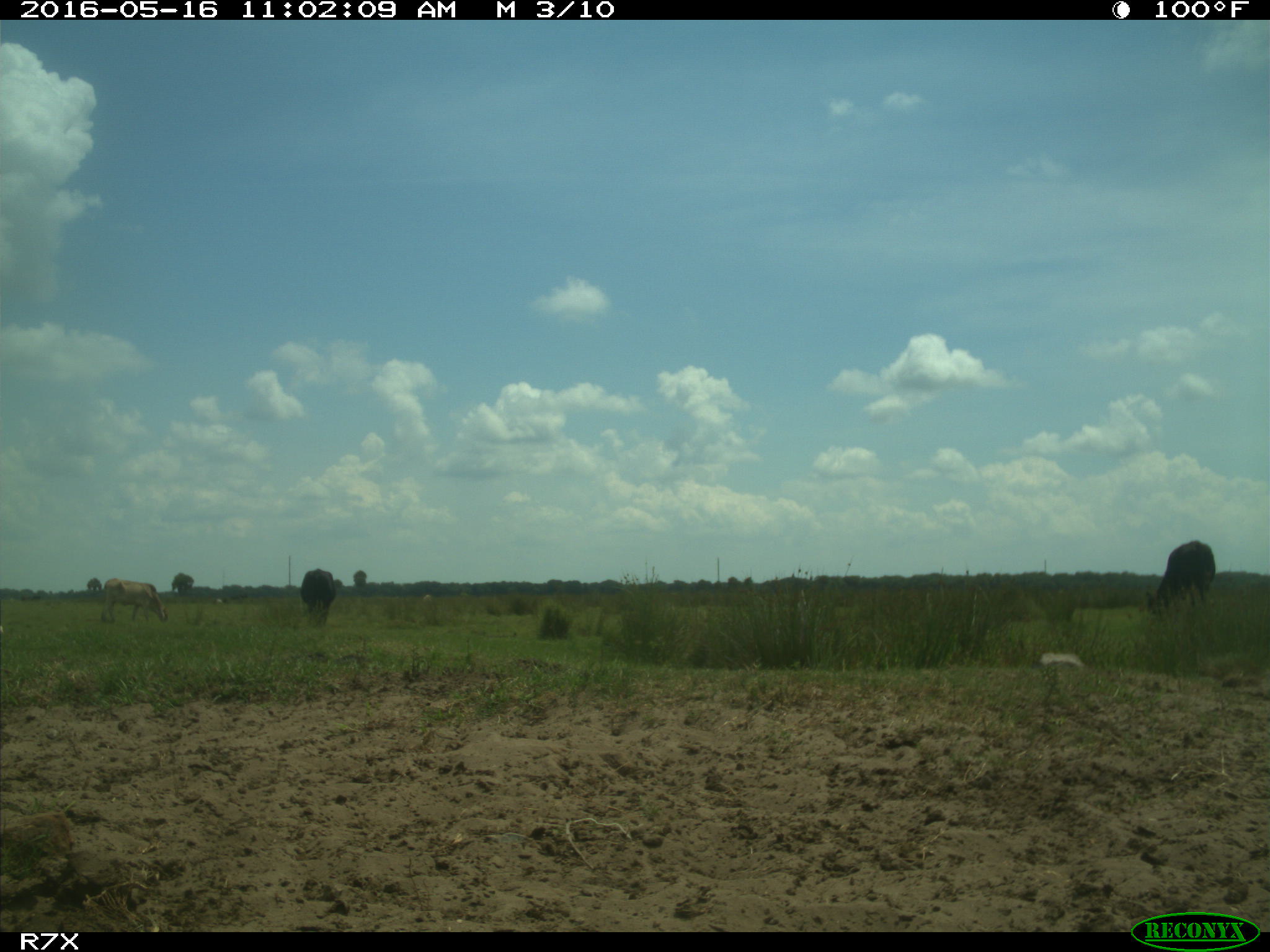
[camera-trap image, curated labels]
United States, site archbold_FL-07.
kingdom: Animalia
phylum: Chordata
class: Mammalia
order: Artiodactyla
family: Bovidae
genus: Bos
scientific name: Bos taurus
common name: domestic cow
Bos taurus (domestic cow).